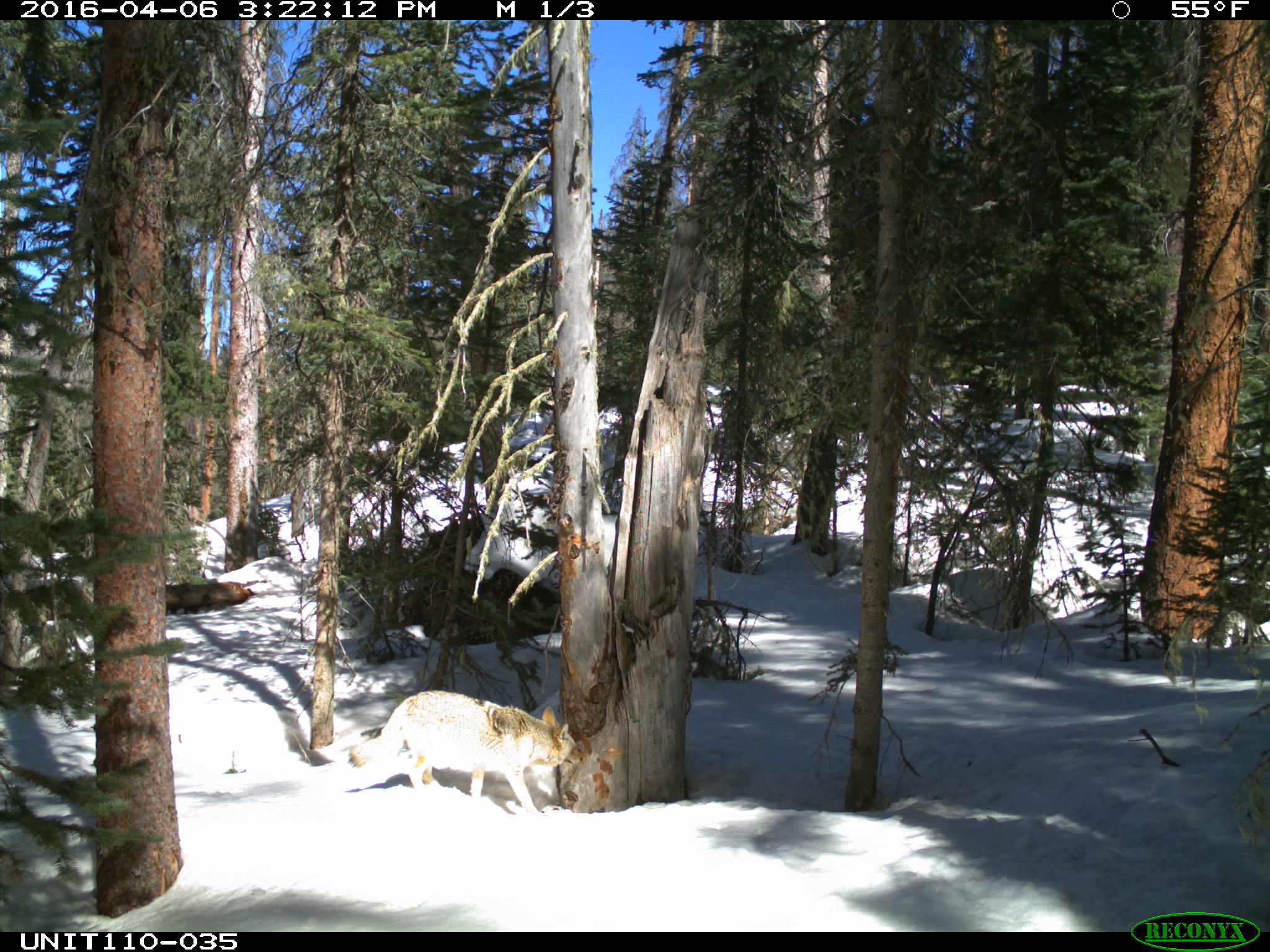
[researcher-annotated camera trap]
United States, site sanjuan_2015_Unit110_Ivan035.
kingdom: Animalia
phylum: Chordata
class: Mammalia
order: Carnivora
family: Canidae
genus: Canis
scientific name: Canis latrans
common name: coyote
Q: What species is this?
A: Canis latrans (coyote).